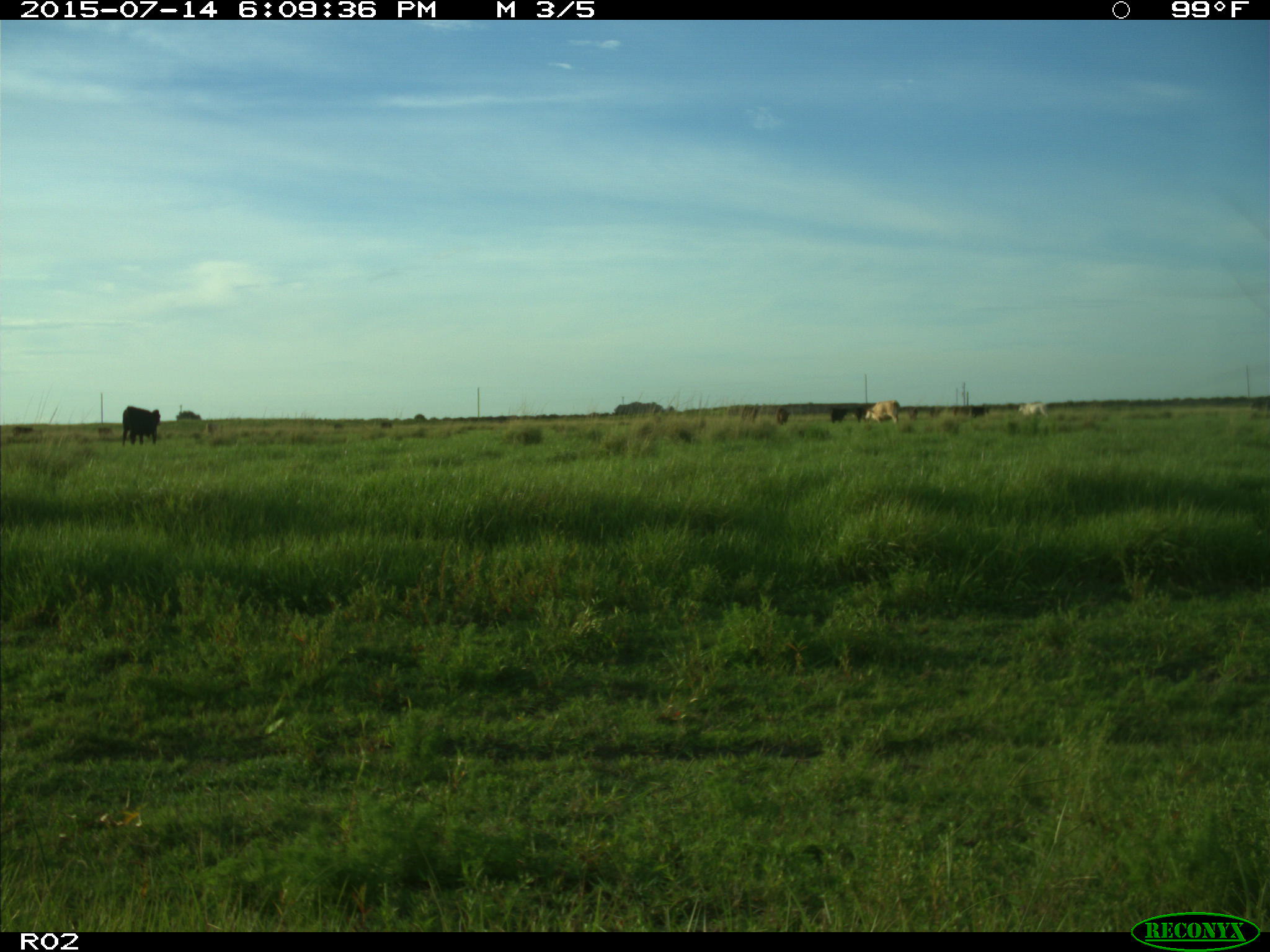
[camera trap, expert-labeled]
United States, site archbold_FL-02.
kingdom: Animalia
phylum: Chordata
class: Mammalia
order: Artiodactyla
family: Bovidae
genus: Bos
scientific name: Bos taurus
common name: domestic cow